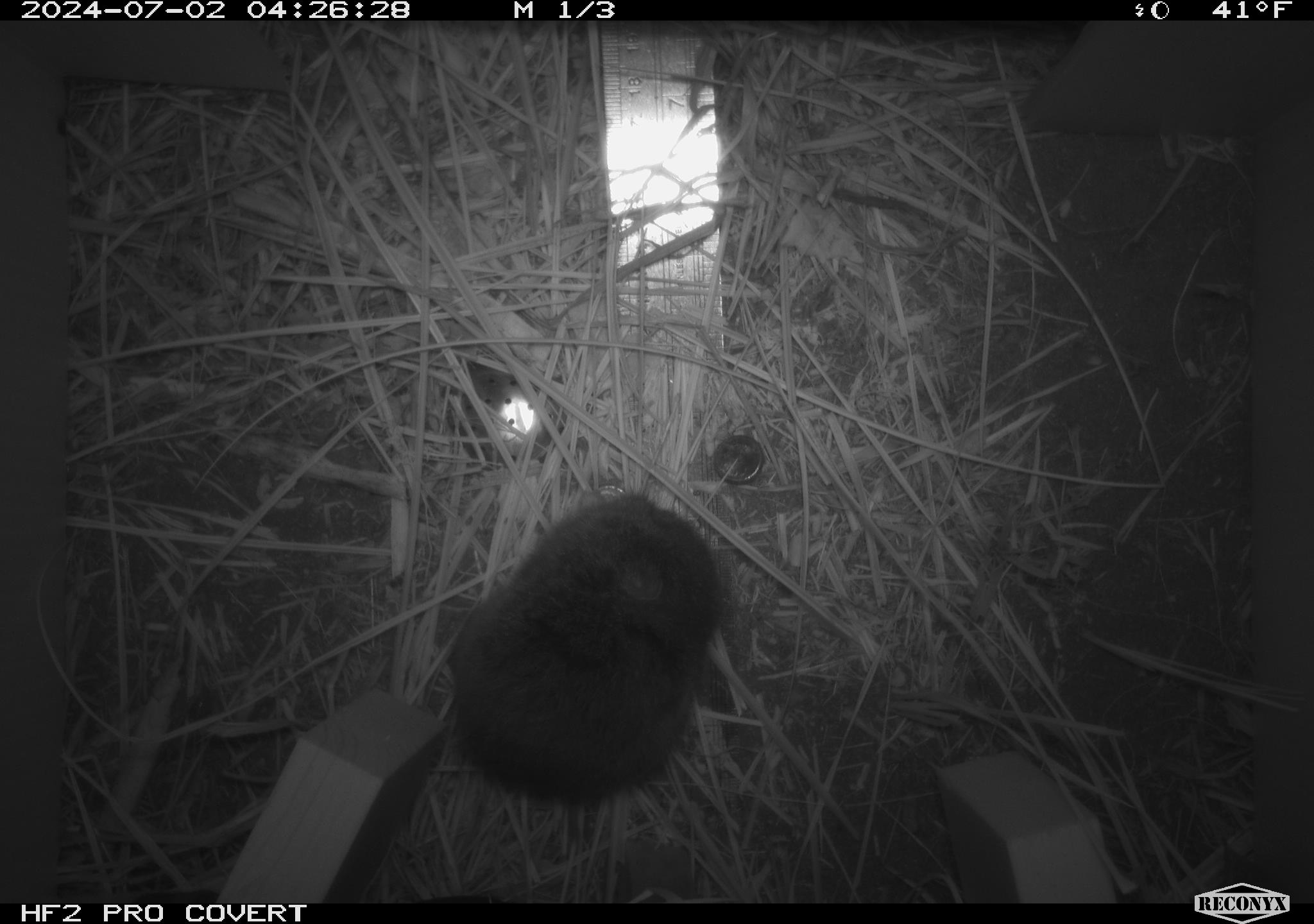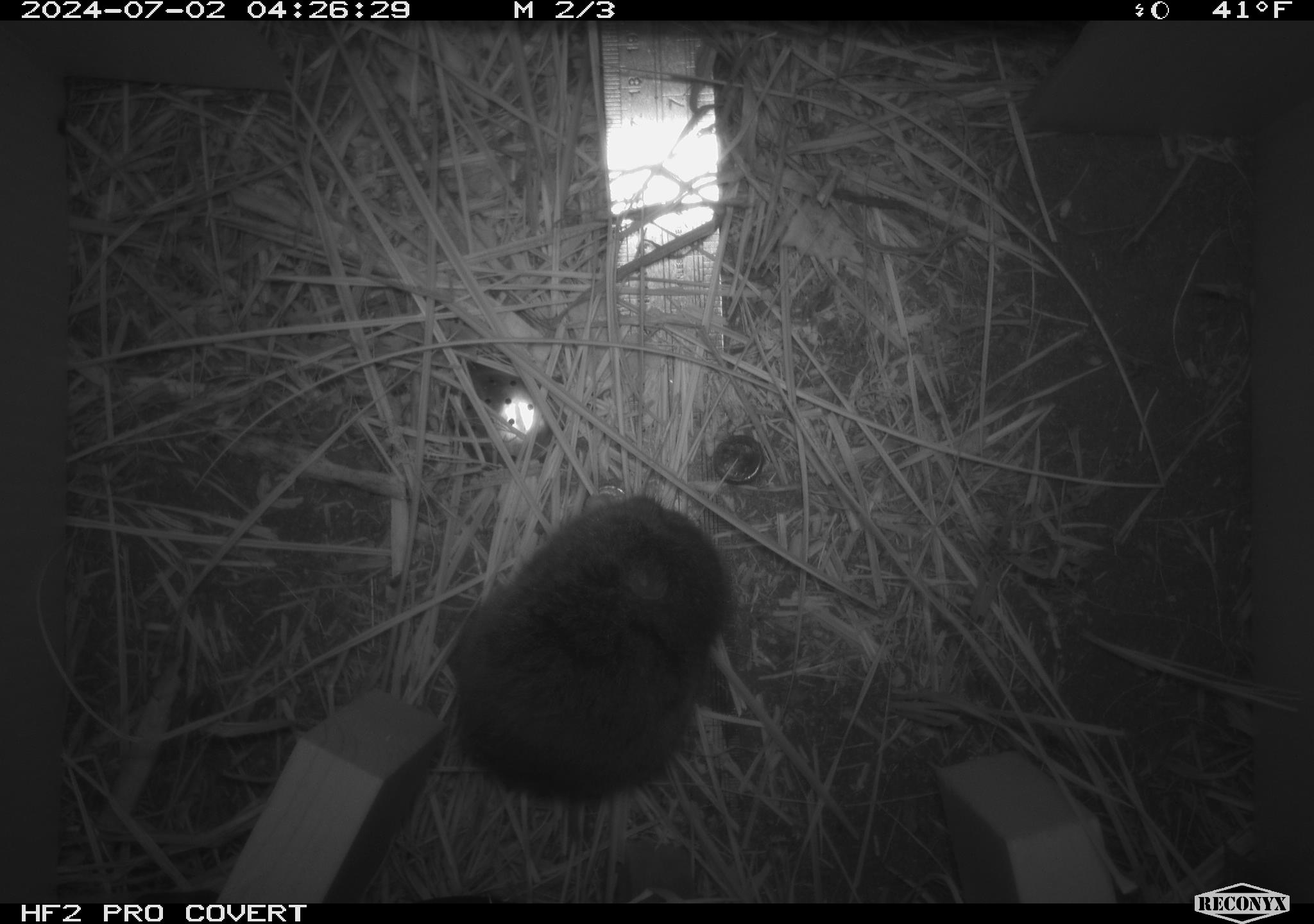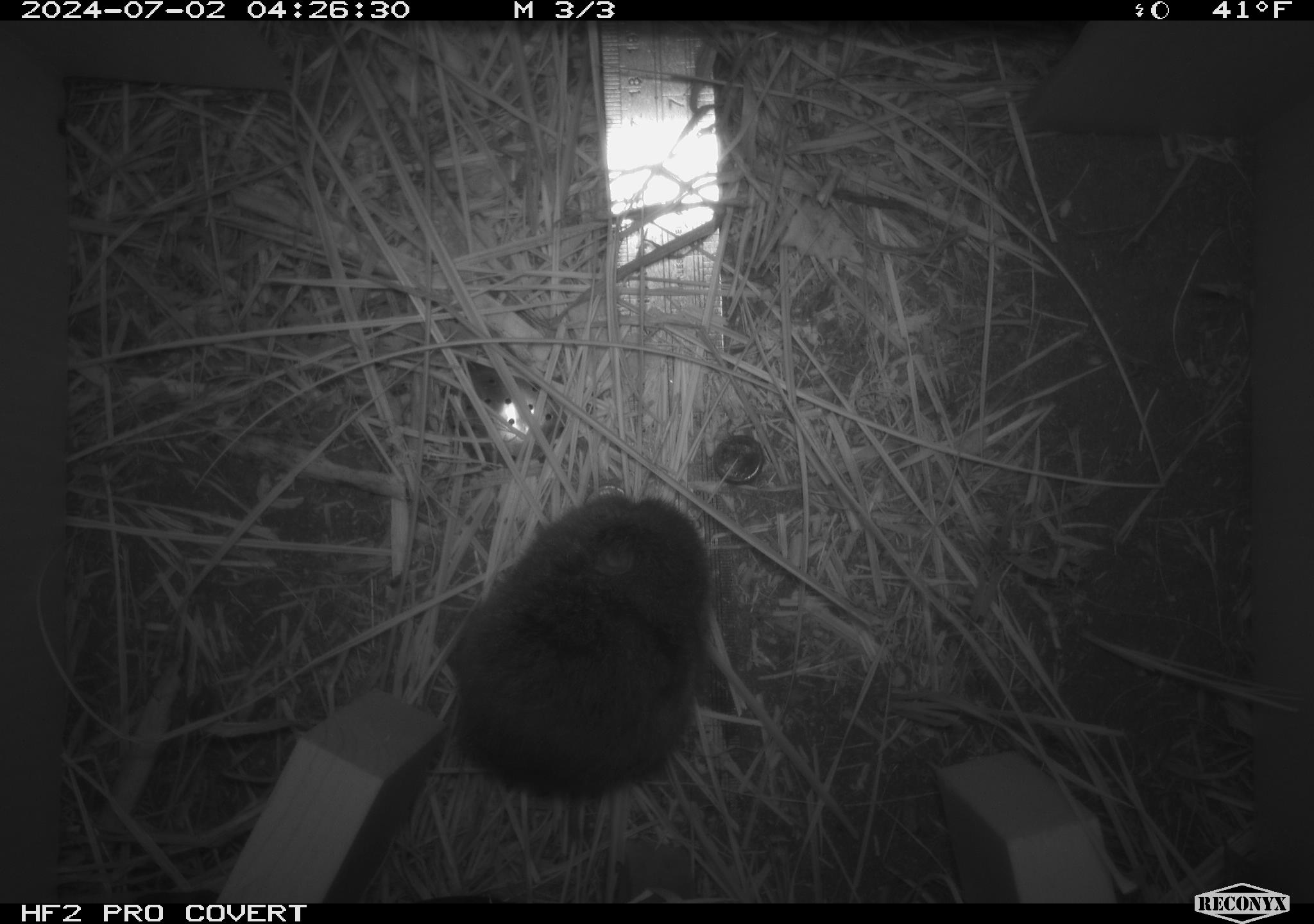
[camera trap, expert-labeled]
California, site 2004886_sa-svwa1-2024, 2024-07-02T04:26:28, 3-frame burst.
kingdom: Animalia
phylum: Chordata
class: Mammalia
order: Rodentia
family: Cricetidae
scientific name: Arvicolinae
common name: voles, lemmings, and muskrats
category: arvicolinae subfamily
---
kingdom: Animalia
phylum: Arthropoda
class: Malacostraca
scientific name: Malacostraca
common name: amphipods, crabs, isopods, krill, lobsters and shrimps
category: malacostracan